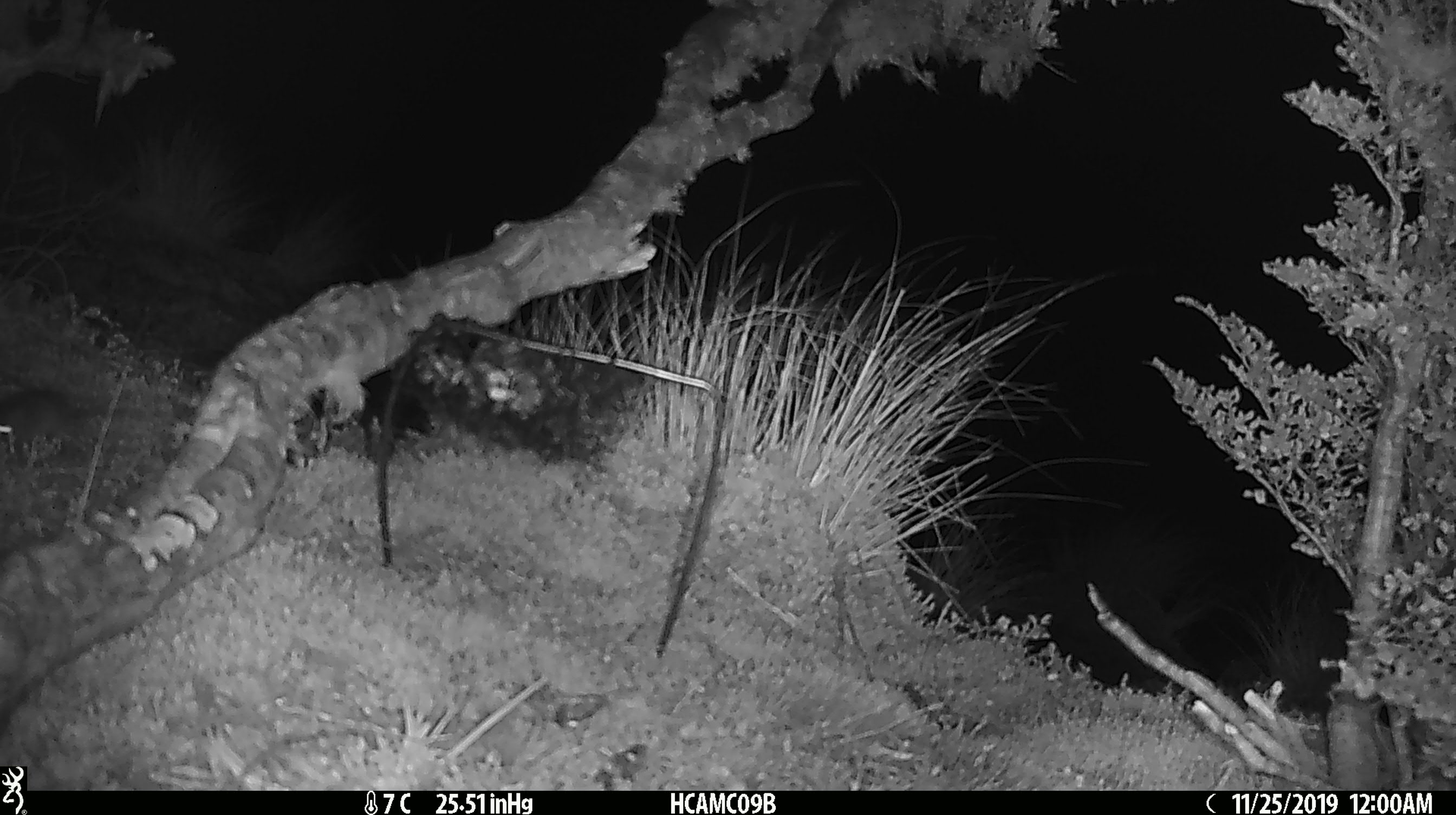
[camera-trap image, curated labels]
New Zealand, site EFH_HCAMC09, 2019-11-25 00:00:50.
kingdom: Animalia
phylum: Chordata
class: Mammalia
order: Rodentia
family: Muridae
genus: Mus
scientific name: Mus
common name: mouse